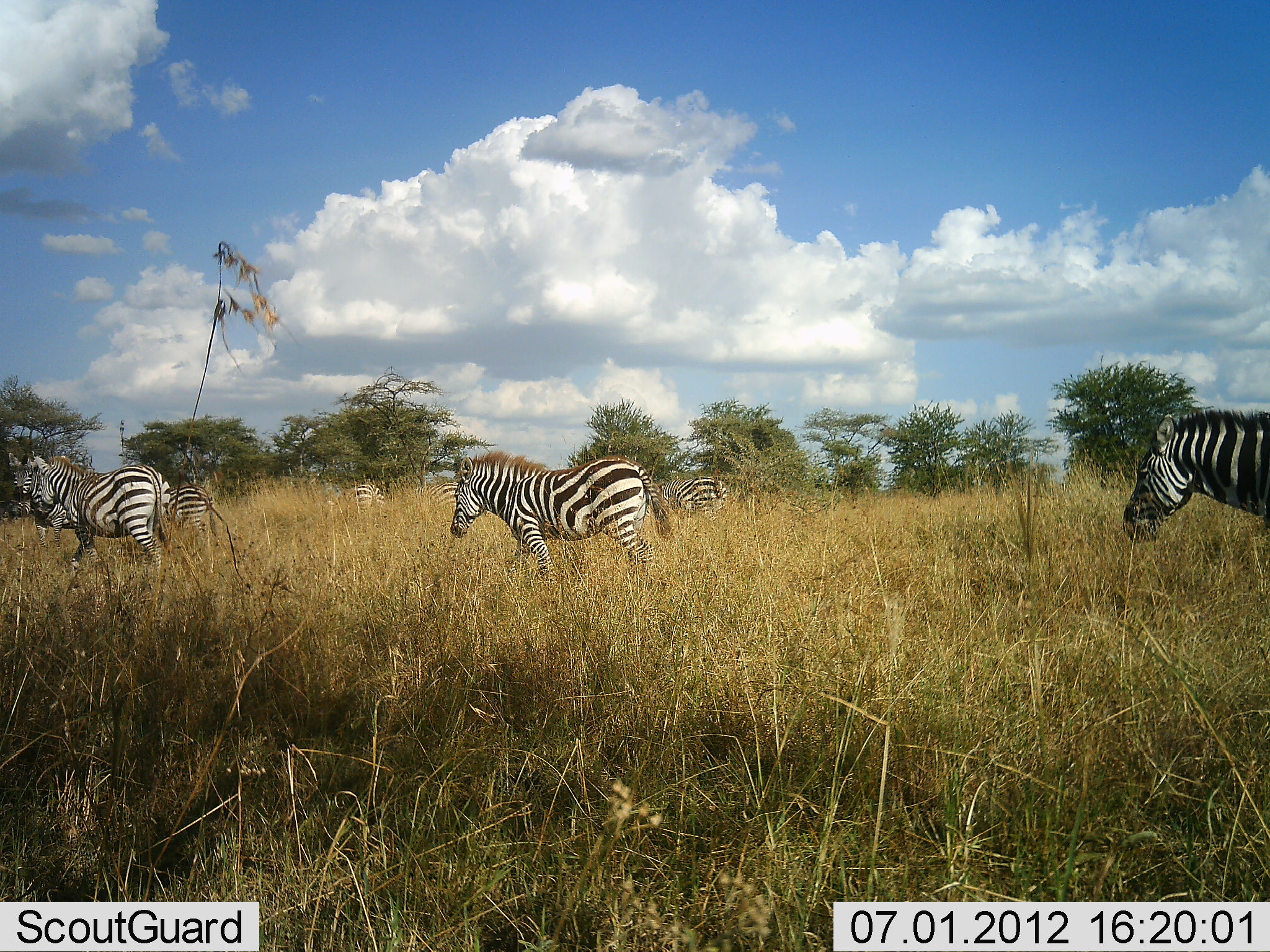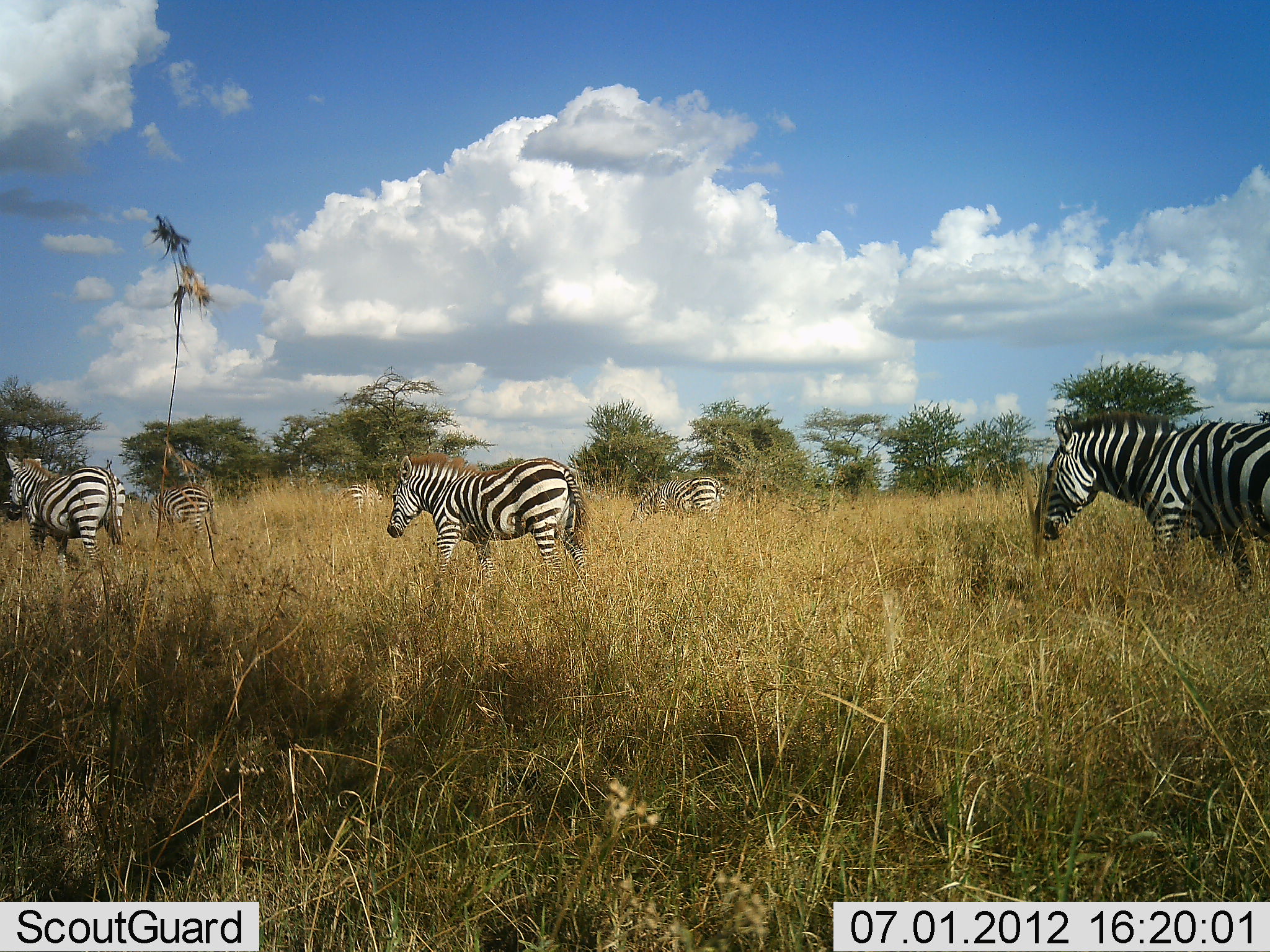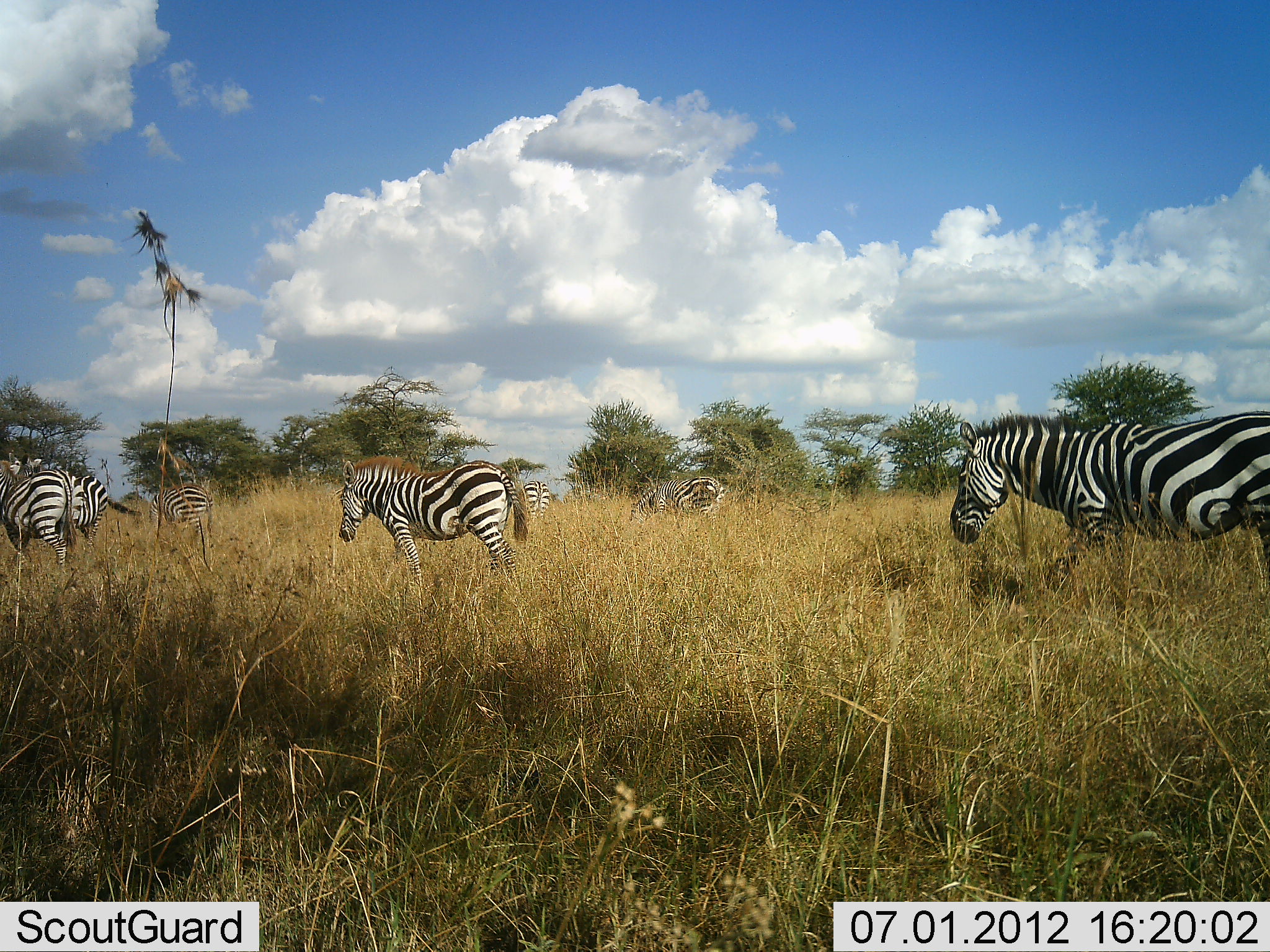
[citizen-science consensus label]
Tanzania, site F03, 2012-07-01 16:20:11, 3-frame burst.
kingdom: Animalia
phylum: Chordata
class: Mammalia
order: Perissodactyla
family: Equidae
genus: Equus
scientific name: Equus quagga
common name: plains zebra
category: zebra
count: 6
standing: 10%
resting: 0%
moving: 100%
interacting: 0%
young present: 0%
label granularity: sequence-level